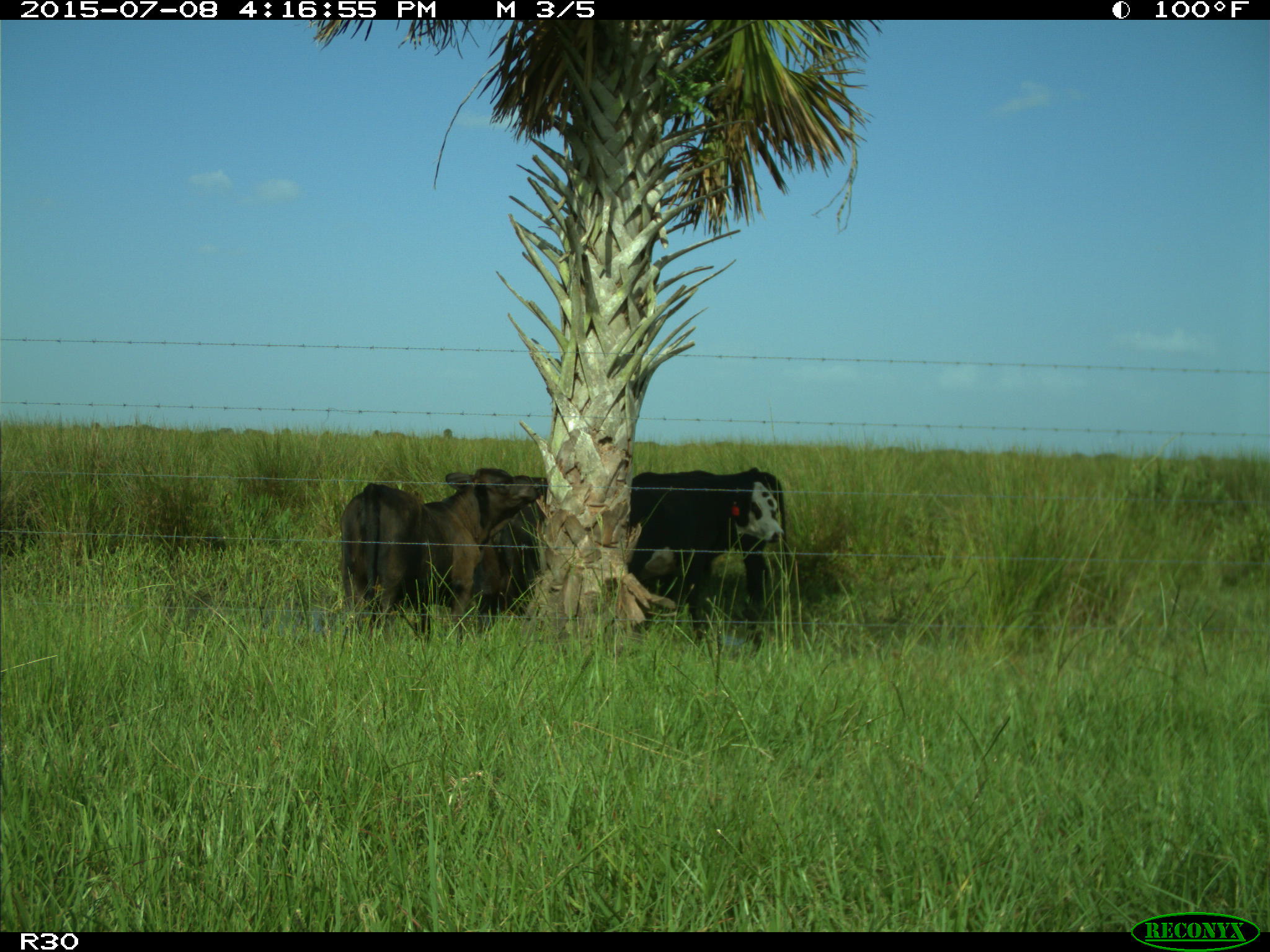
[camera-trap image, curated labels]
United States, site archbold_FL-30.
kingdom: Animalia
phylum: Chordata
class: Mammalia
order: Artiodactyla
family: Bovidae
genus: Bos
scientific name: Bos taurus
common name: domestic cow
Bos taurus (domestic cow).